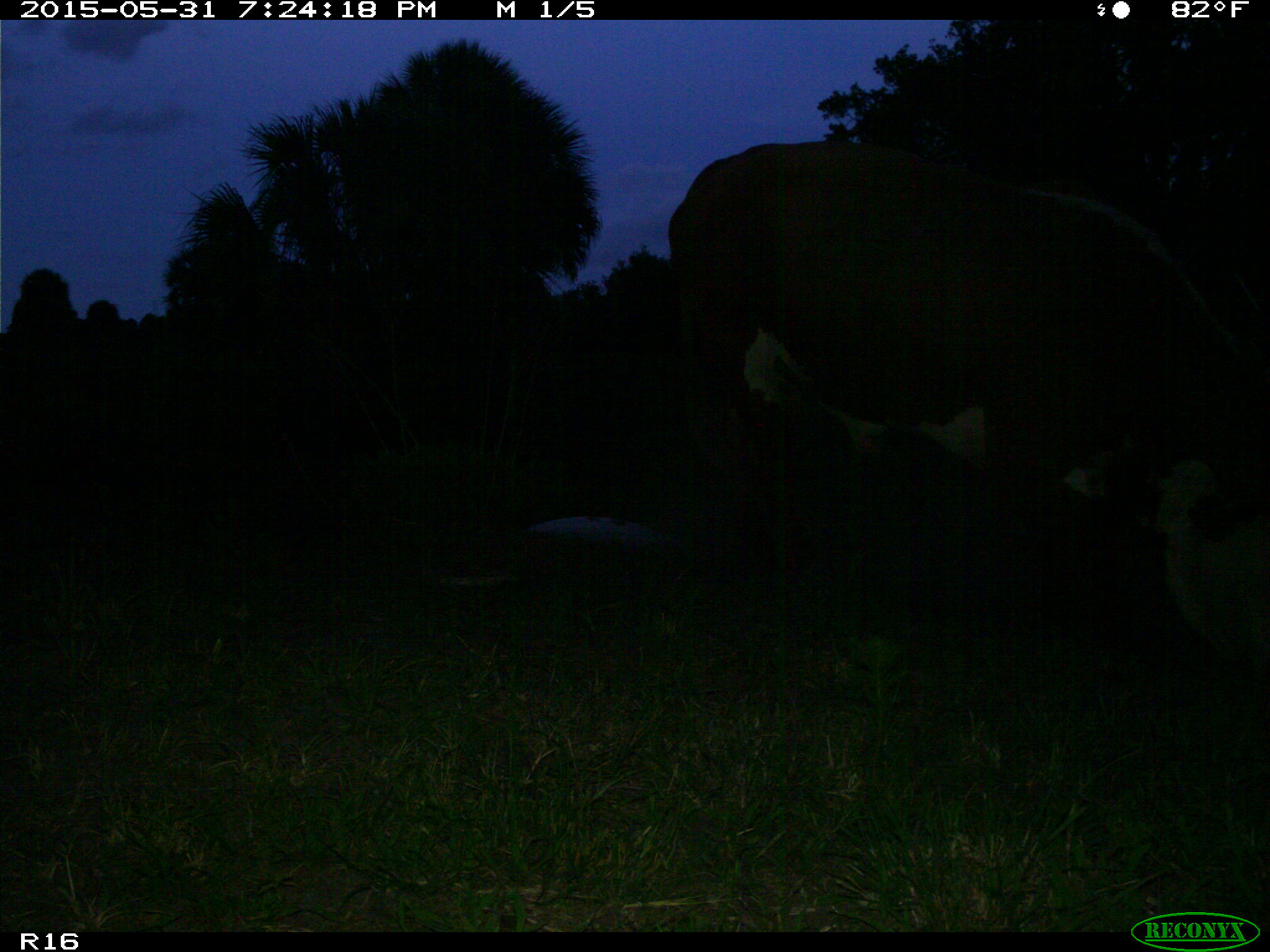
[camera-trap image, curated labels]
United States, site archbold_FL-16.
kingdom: Animalia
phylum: Chordata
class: Mammalia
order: Artiodactyla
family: Bovidae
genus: Bos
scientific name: Bos taurus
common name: domestic cow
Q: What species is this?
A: Bos taurus (domestic cow).